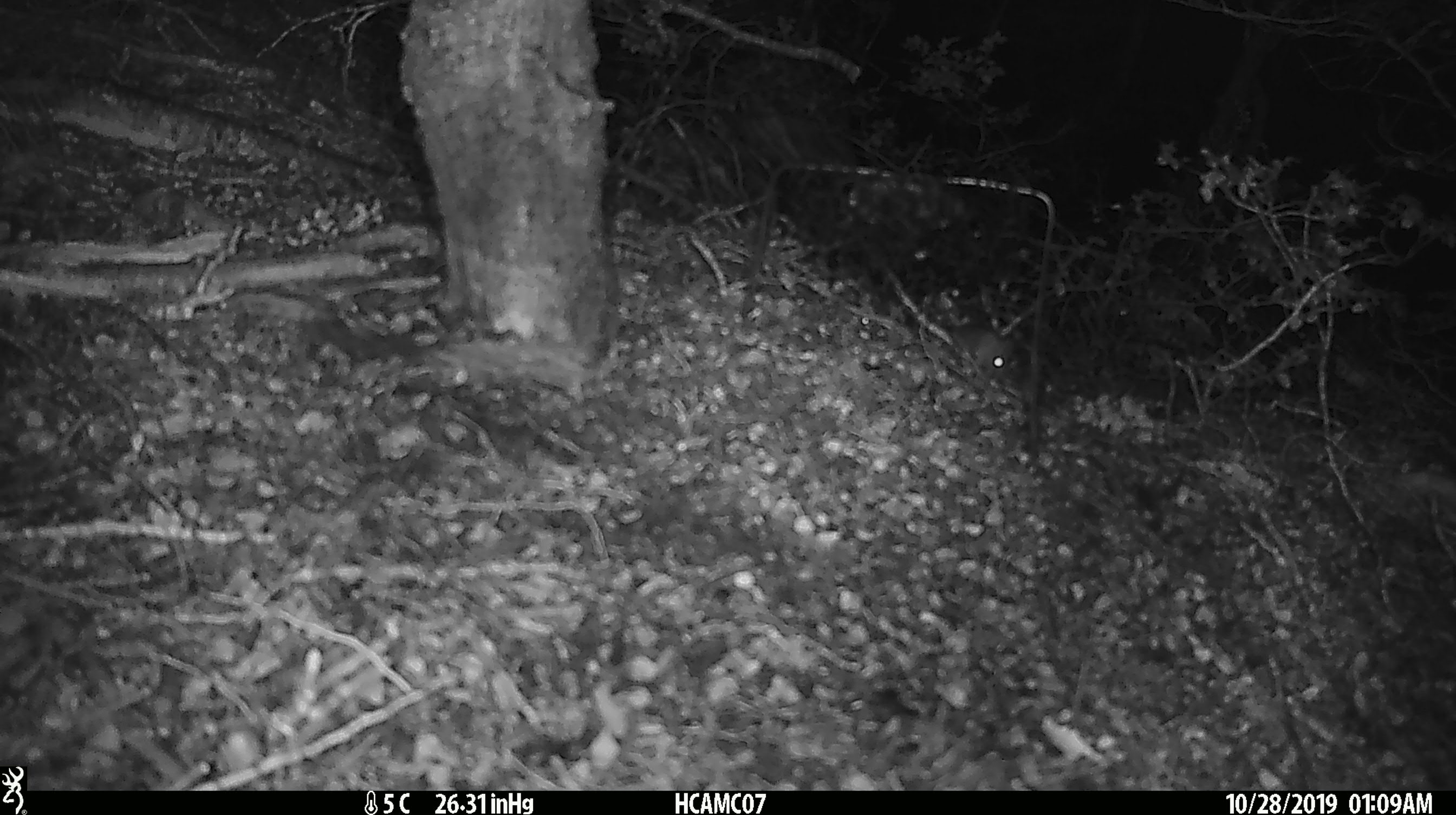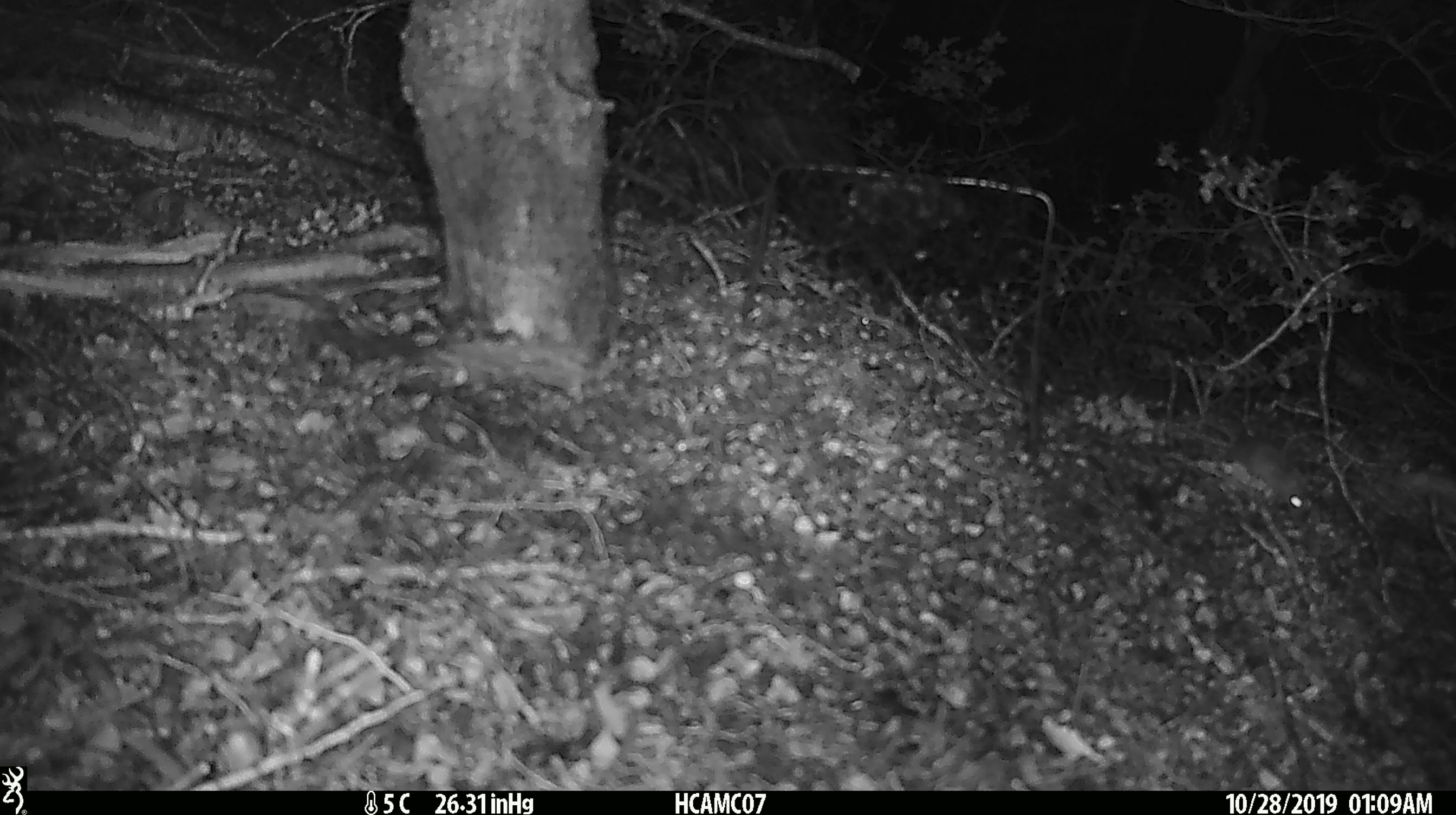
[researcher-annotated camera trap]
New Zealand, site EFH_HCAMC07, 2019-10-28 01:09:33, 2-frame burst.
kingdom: Animalia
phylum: Chordata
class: Mammalia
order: Rodentia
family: Muridae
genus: Mus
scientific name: Mus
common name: mouse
Mouse (Mus).